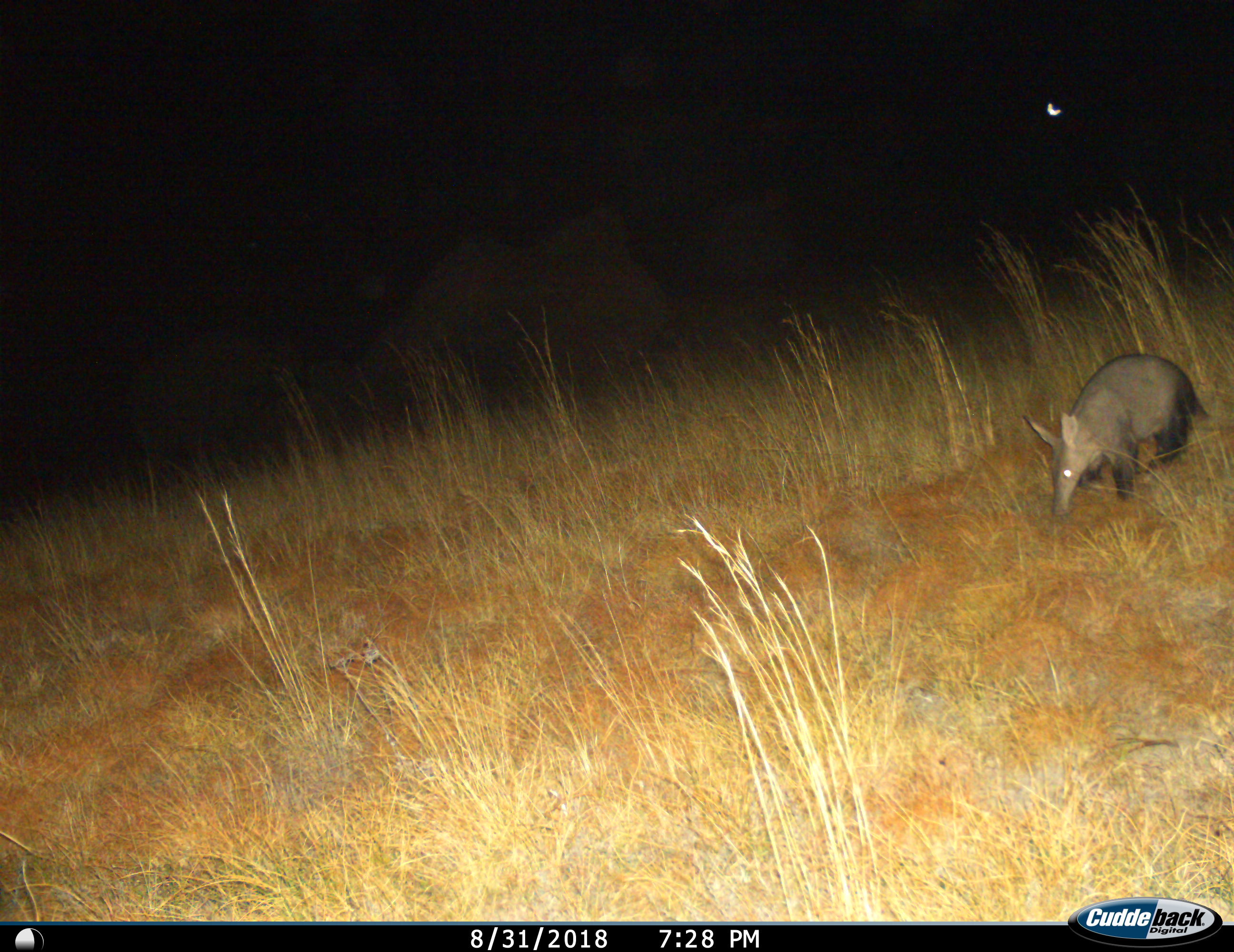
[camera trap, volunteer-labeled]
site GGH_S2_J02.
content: unidentified animal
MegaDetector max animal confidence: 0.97